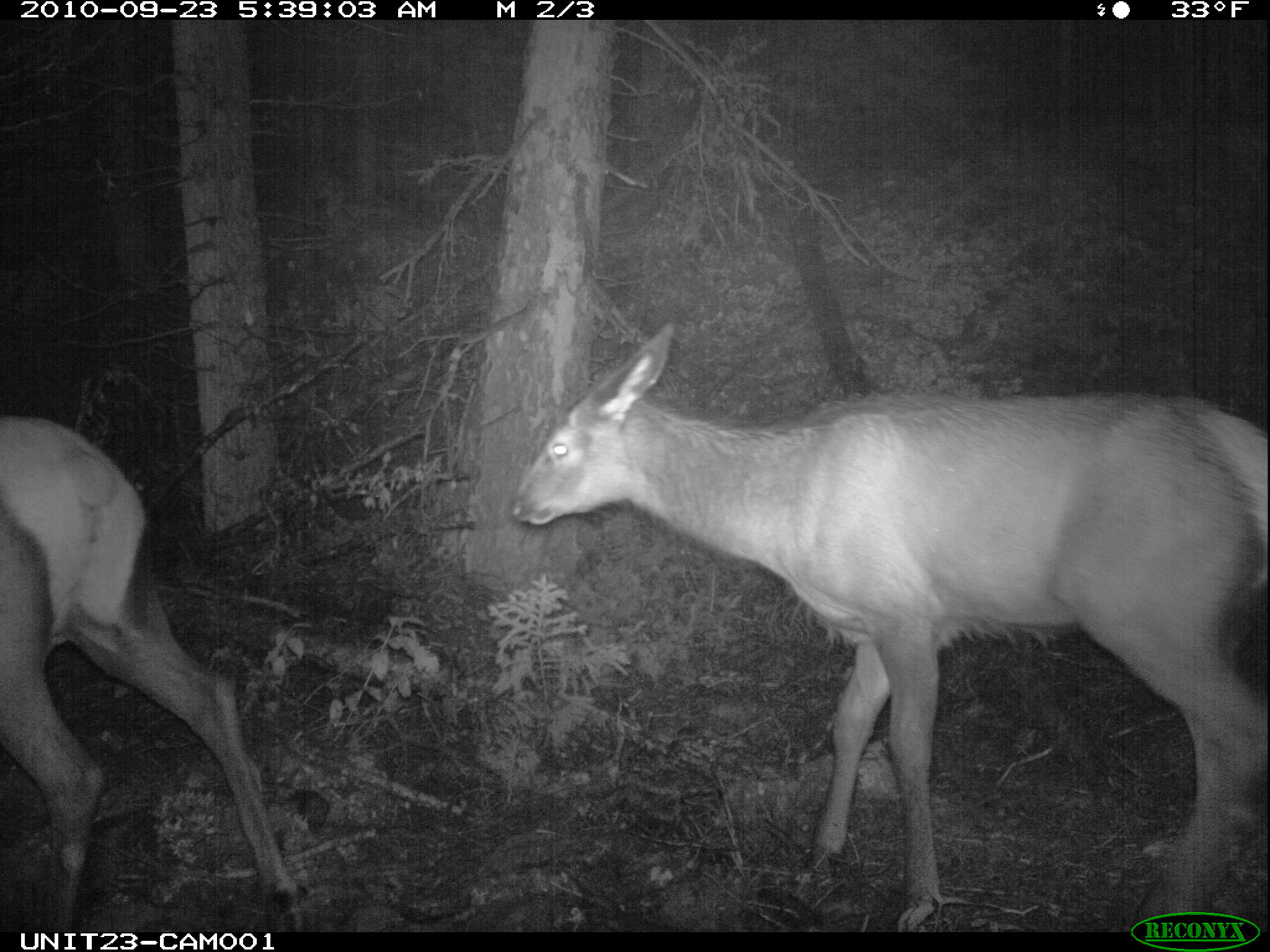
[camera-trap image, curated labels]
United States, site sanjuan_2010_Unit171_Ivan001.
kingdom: Animalia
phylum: Chordata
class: Mammalia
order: Artiodactyla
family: Cervidae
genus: Cervus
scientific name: Cervus elaphus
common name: red deer